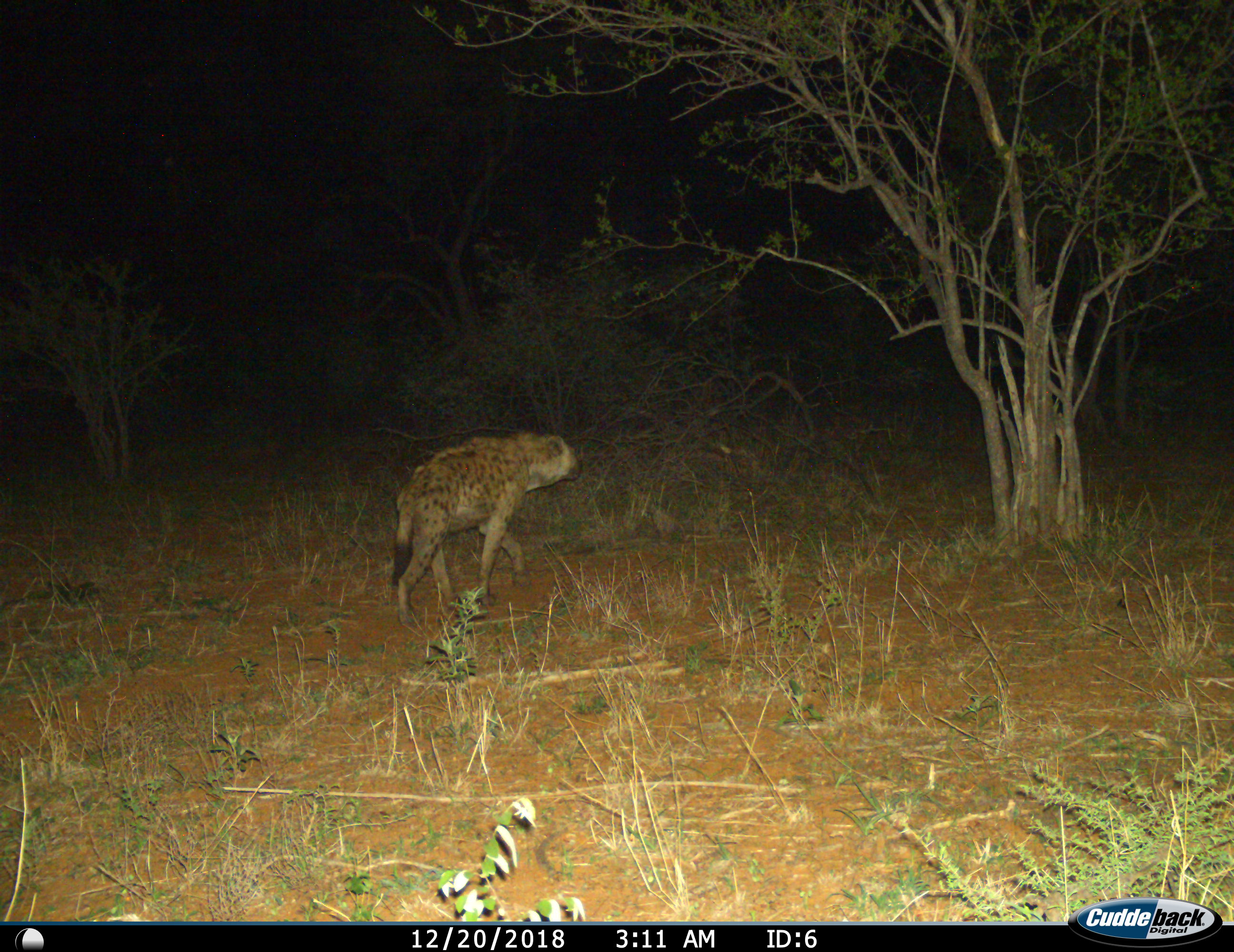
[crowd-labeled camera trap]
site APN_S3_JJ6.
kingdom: Animalia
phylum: Chordata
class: Mammalia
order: Carnivora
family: Hyaenidae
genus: Crocuta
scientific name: Crocuta crocuta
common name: spotted hyena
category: hyenaspotted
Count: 1.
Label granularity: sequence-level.